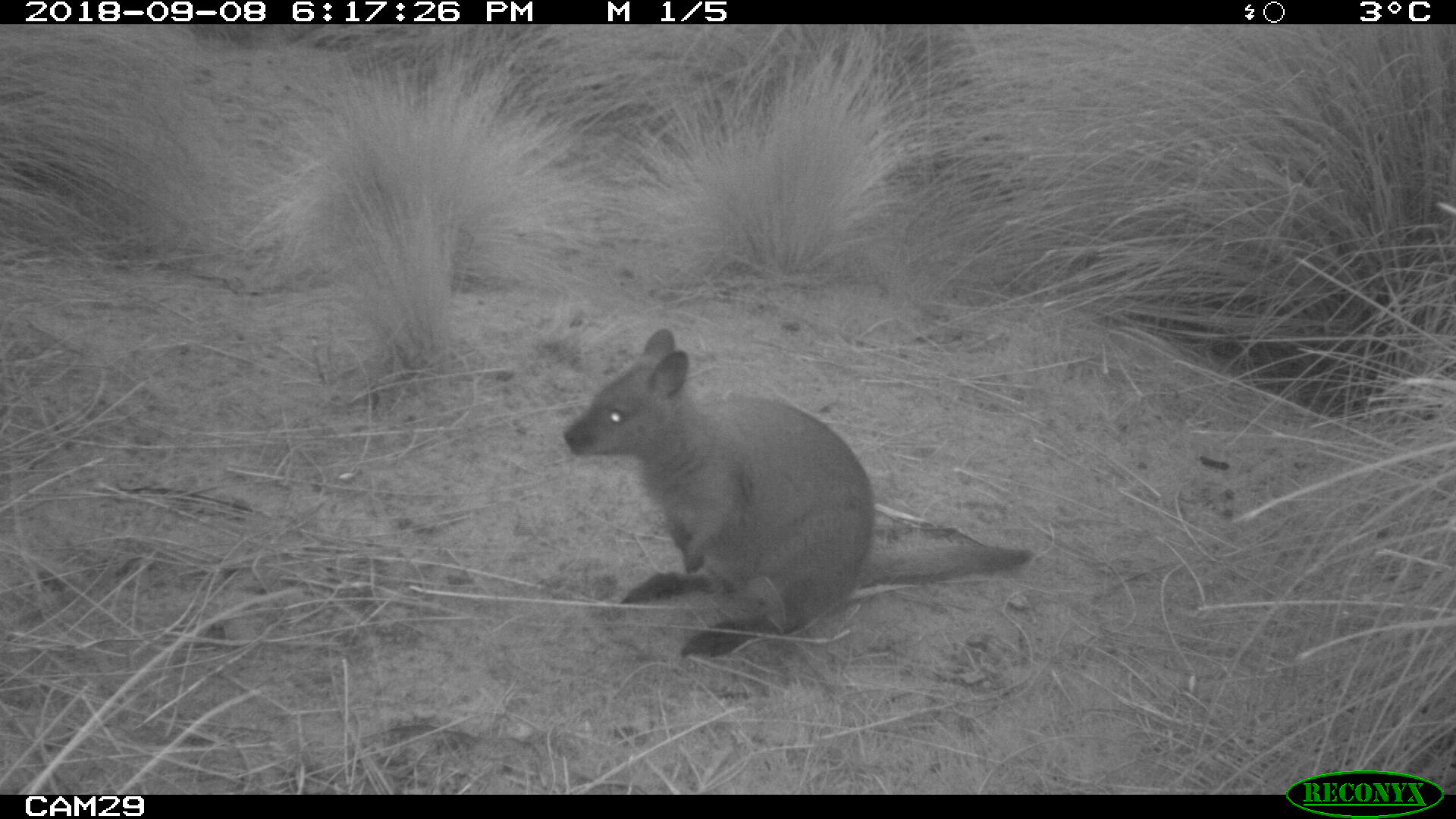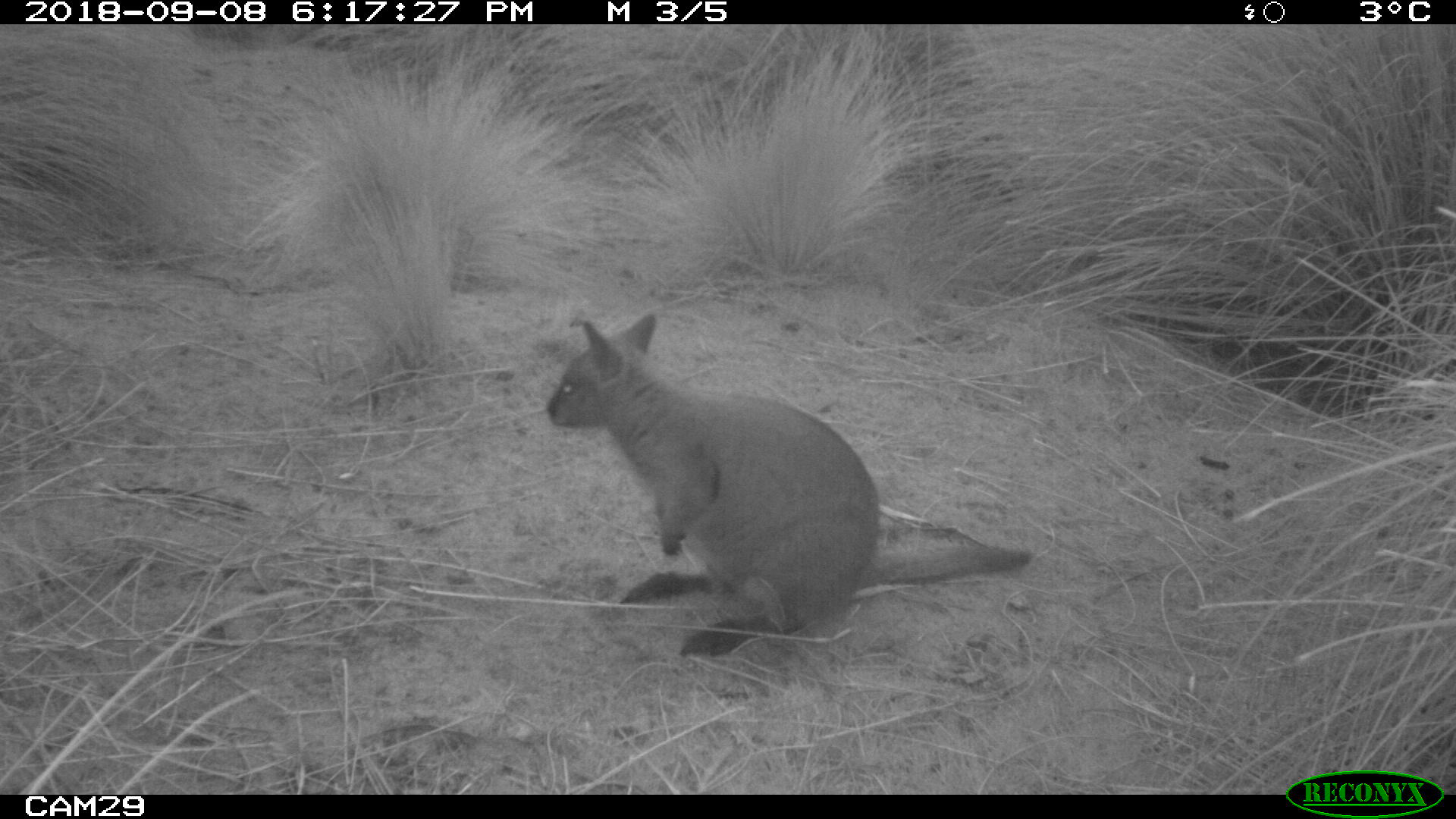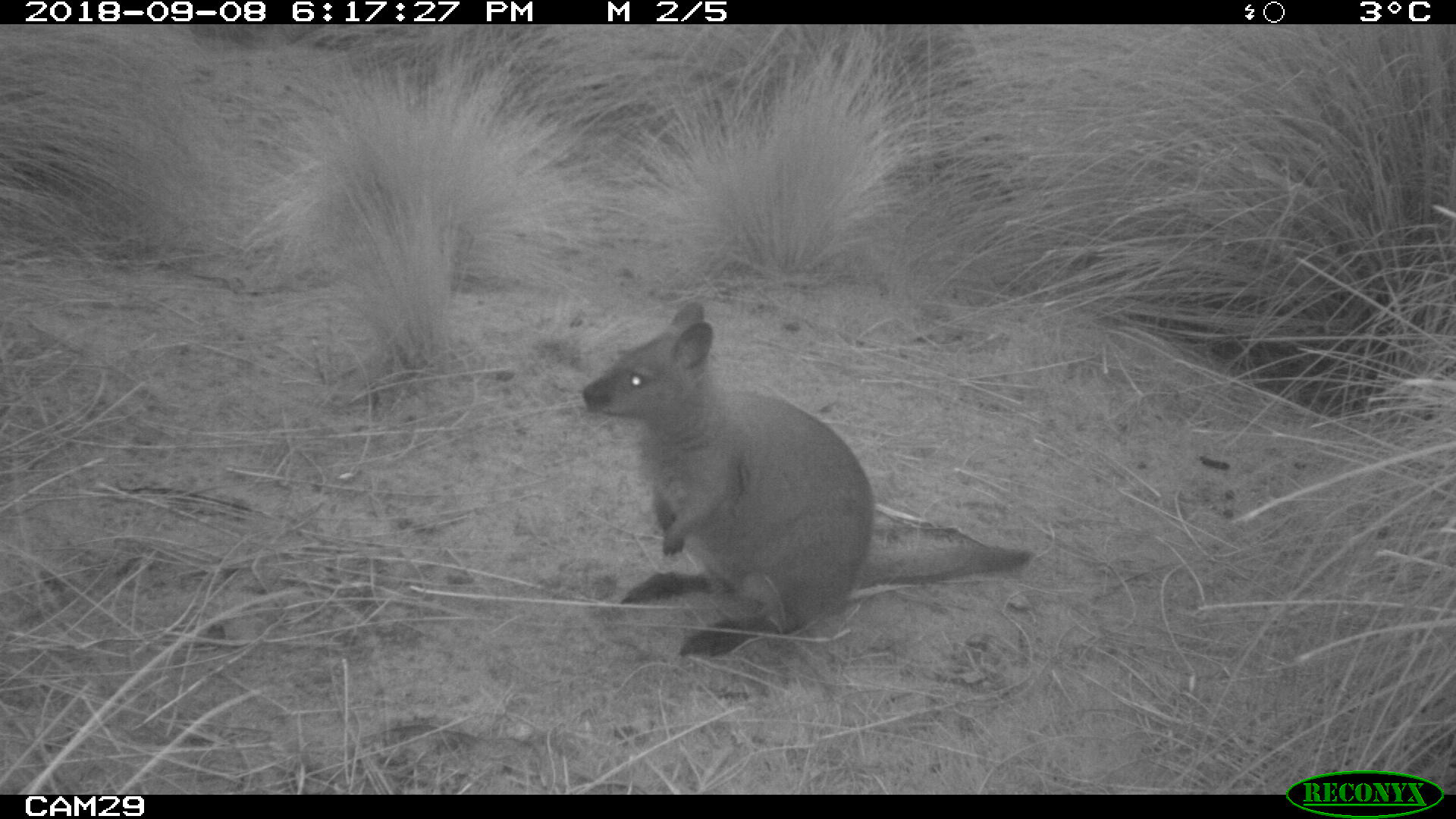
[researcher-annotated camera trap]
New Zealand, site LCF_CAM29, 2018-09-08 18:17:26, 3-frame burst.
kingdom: Animalia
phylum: Chordata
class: Mammalia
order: Diprotodontia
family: Macropodidae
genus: Notamacropus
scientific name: Notamacropus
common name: wallaby